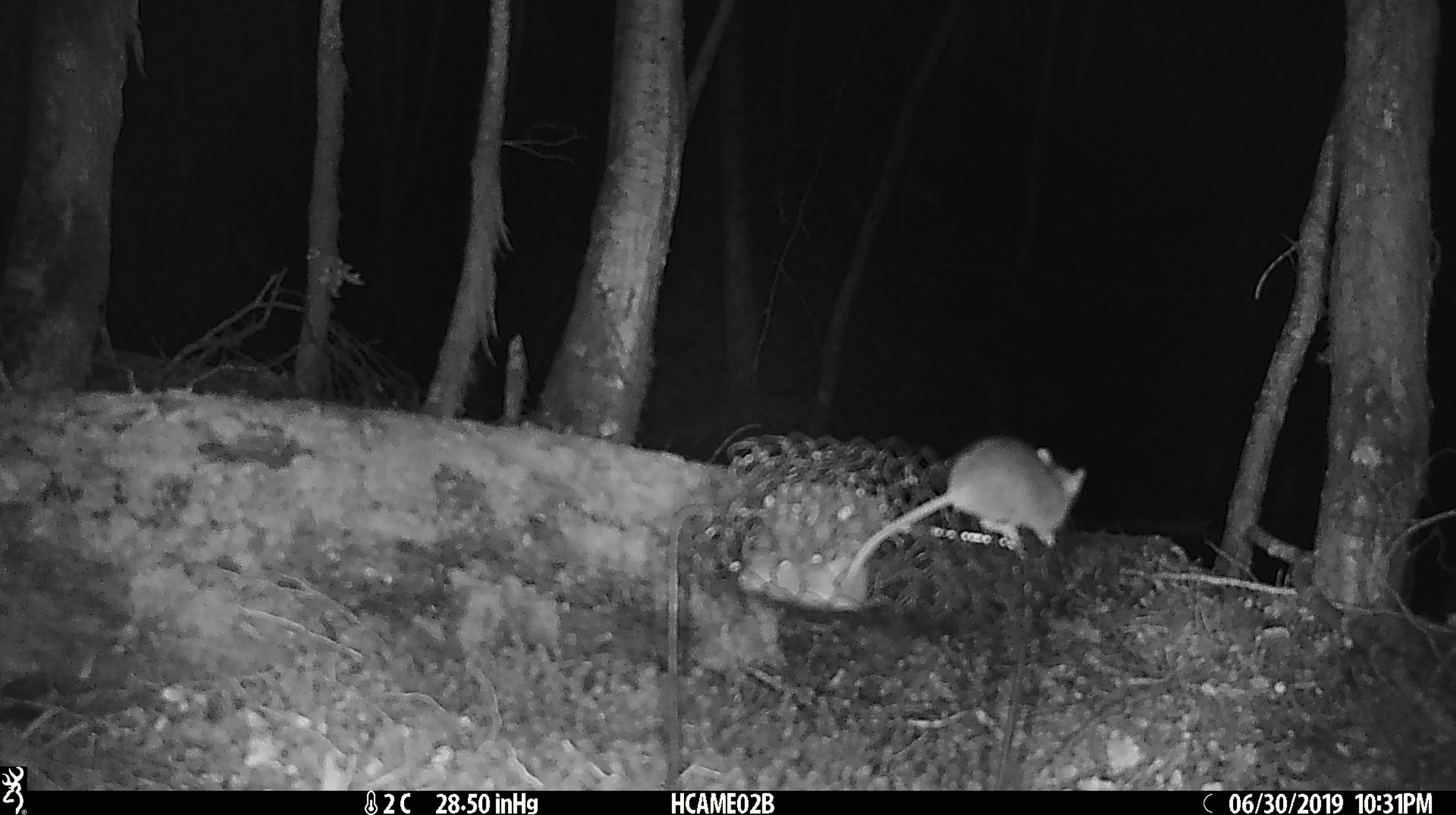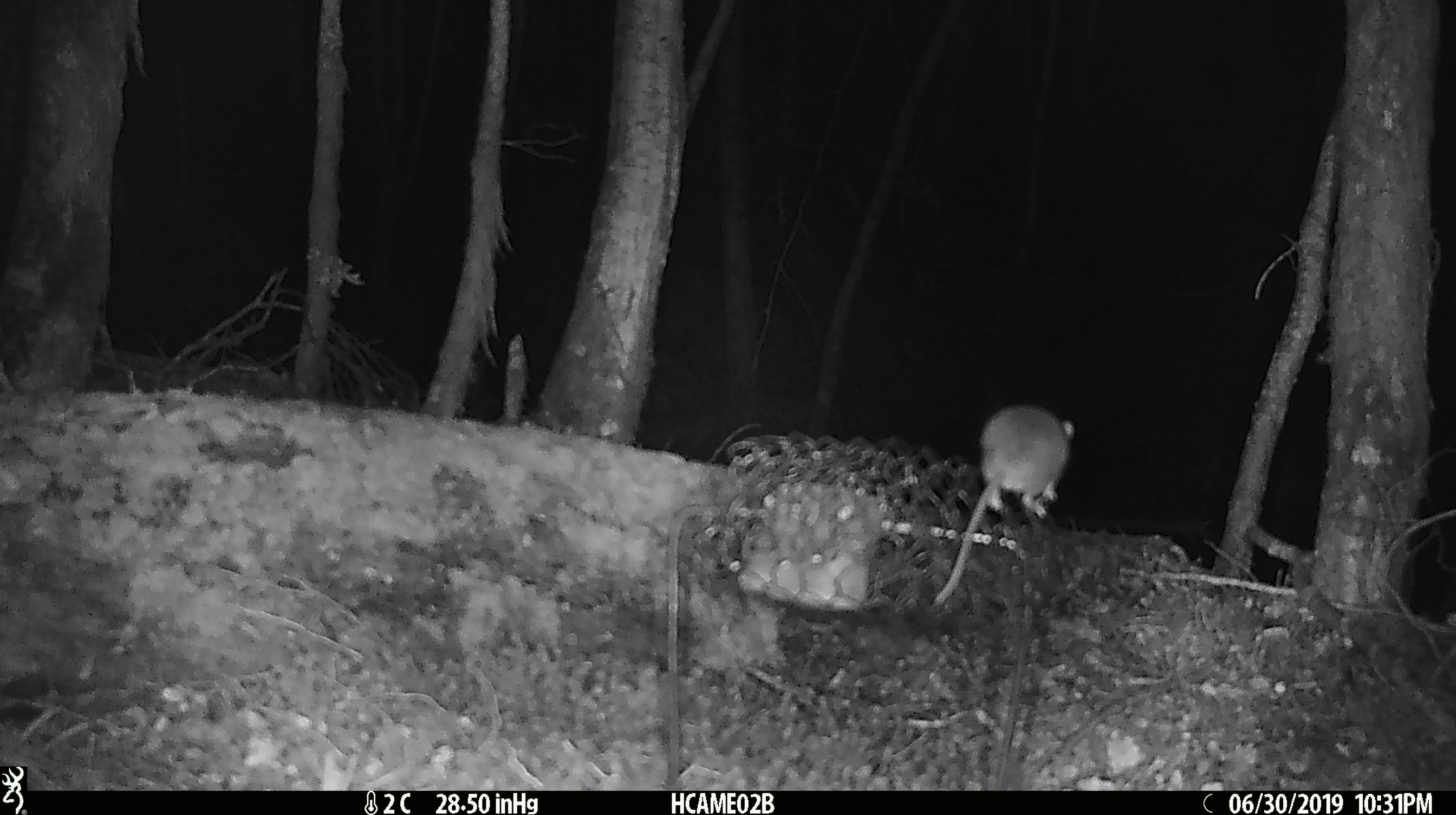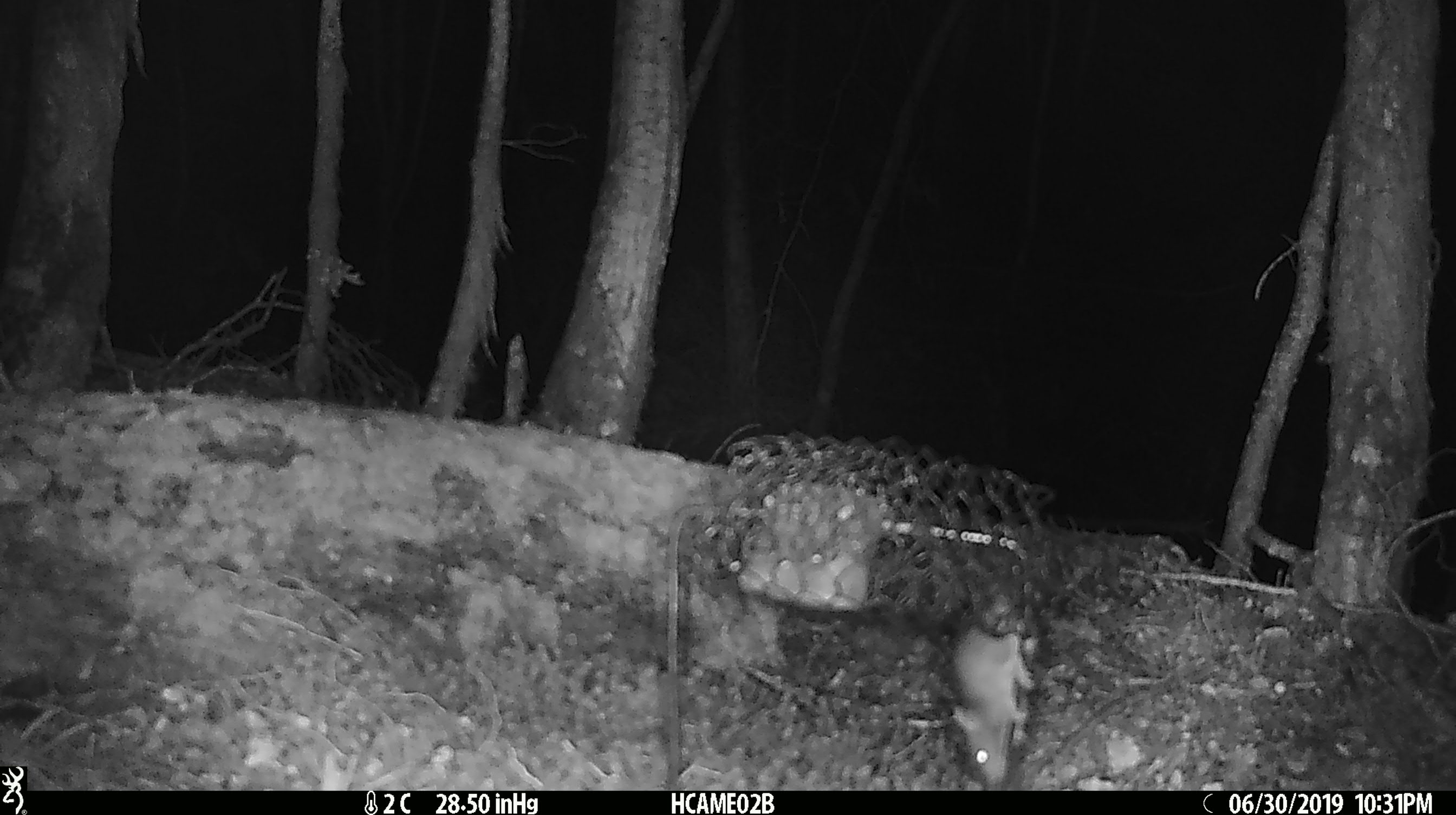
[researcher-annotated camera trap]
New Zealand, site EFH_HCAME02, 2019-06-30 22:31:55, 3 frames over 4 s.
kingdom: Animalia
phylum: Chordata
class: Mammalia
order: Rodentia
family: Muridae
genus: Mus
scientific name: Mus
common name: mouse